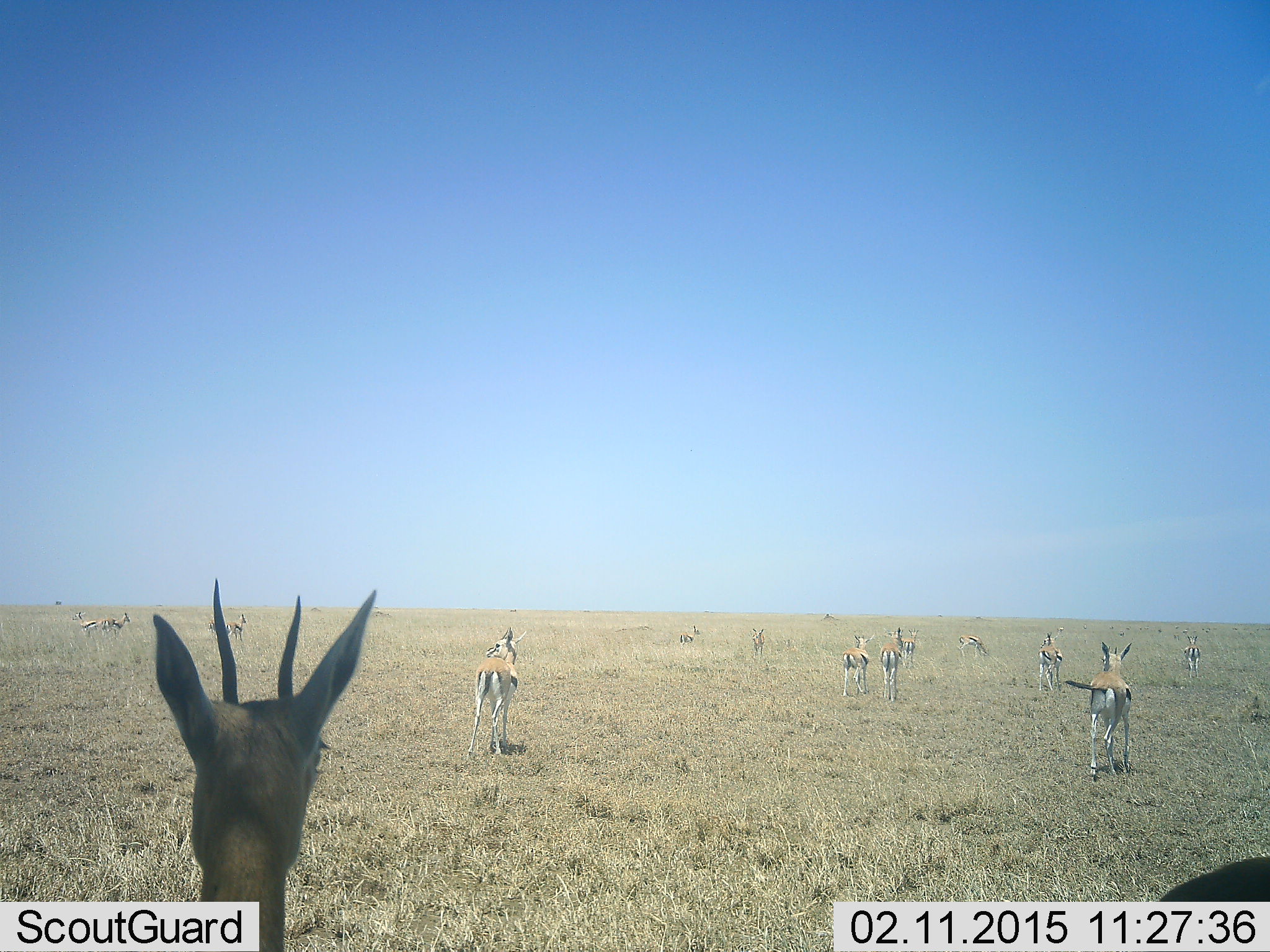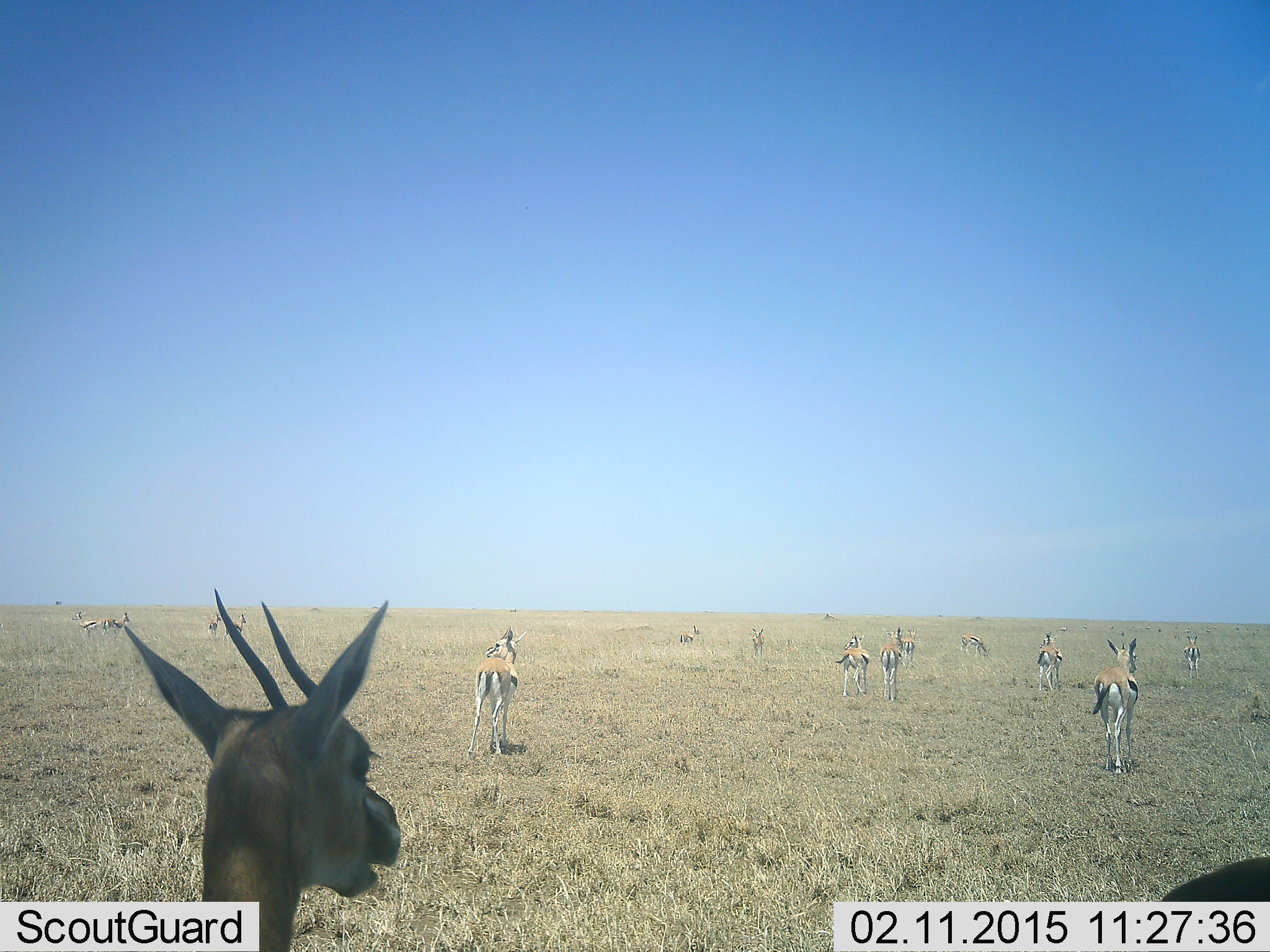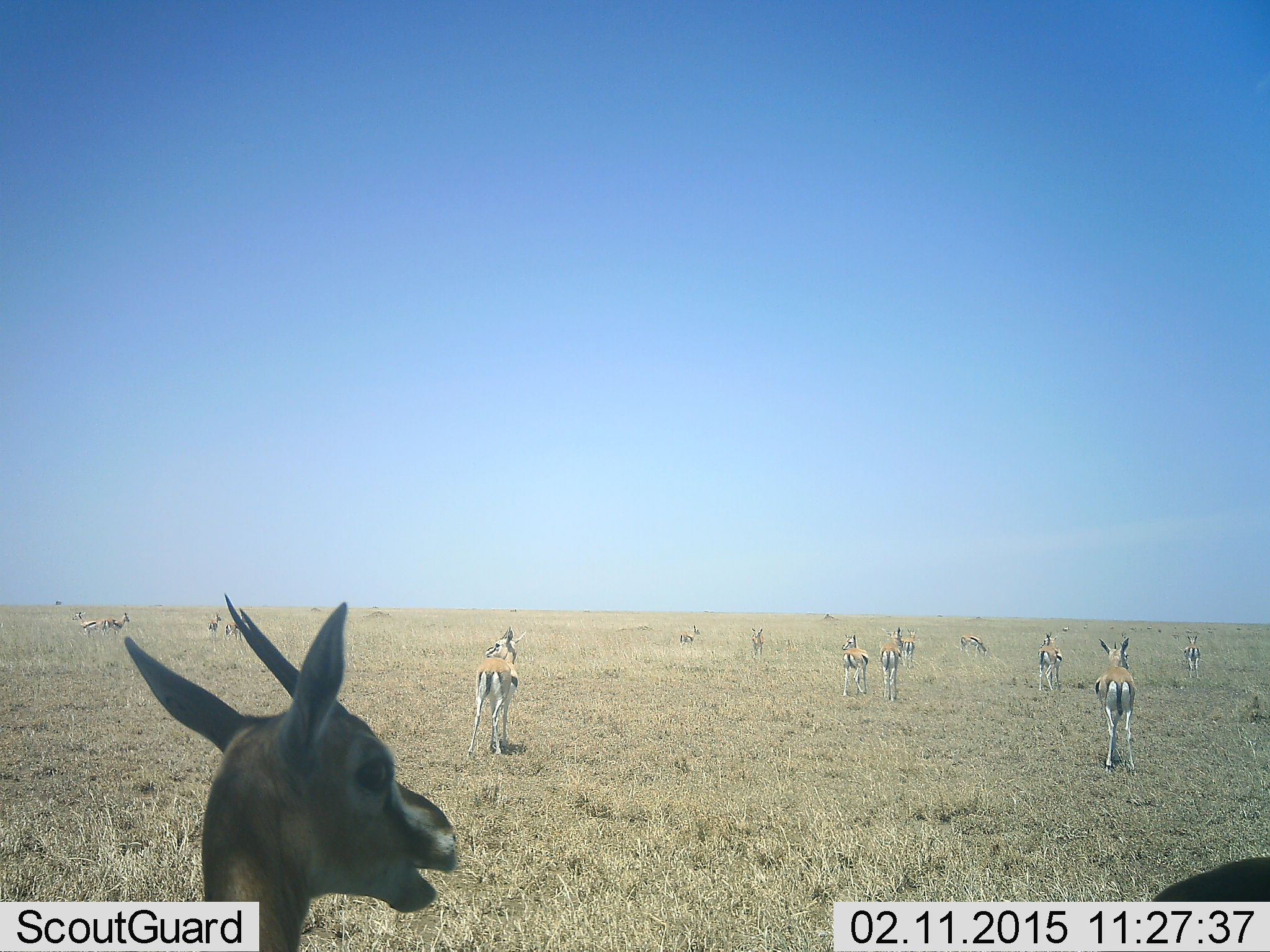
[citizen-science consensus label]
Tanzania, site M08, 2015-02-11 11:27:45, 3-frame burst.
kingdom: Animalia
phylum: Chordata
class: Mammalia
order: Artiodactyla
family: Bovidae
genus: Eudorcas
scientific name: Eudorcas thomsonii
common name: thomson's gazelle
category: gazellethomsons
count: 11-50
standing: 100%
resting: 0%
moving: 50%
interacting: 10%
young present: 0%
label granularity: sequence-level